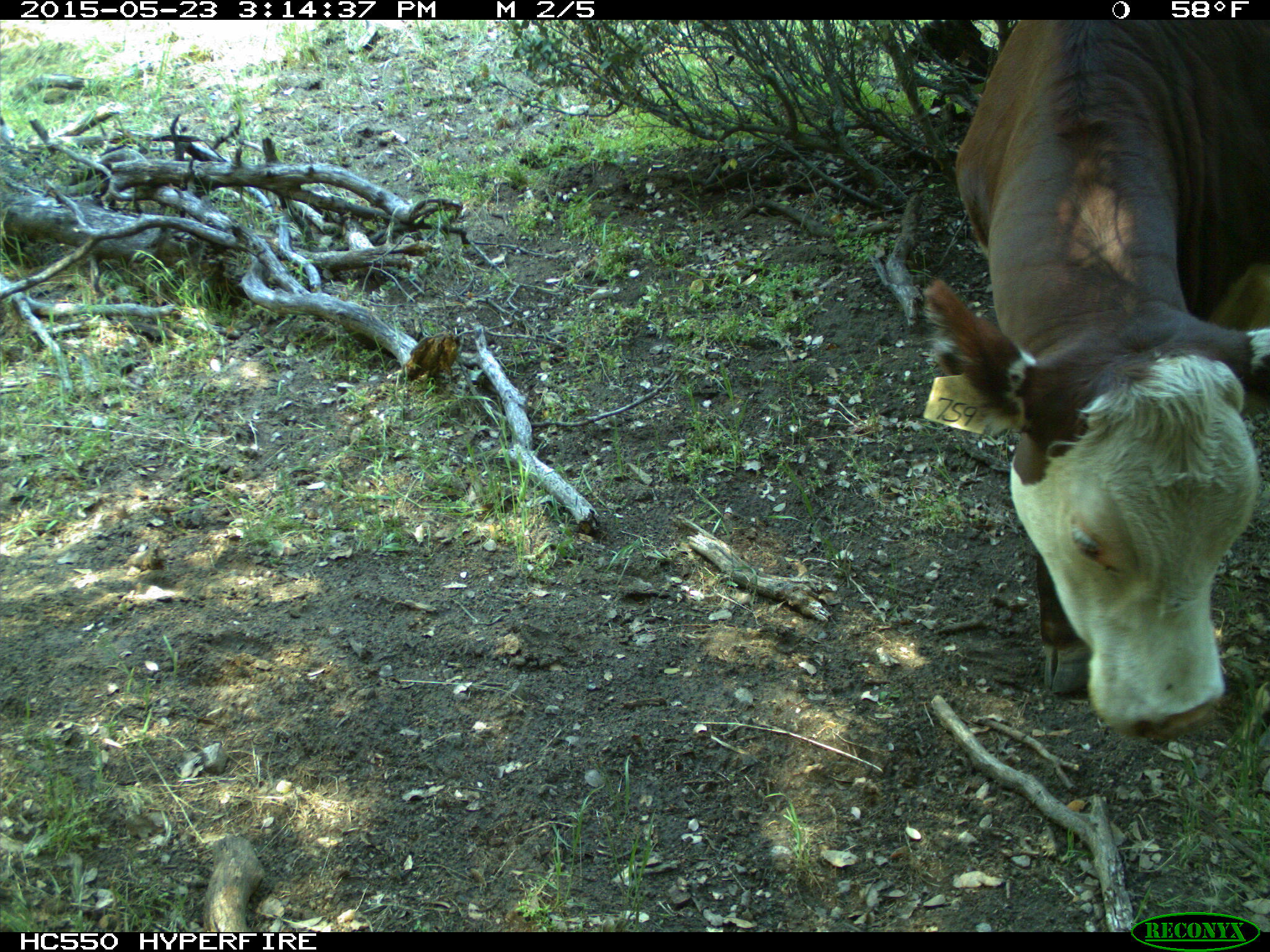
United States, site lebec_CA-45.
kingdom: Animalia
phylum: Chordata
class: Mammalia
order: Artiodactyla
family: Bovidae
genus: Bos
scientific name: Bos taurus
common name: domestic cow